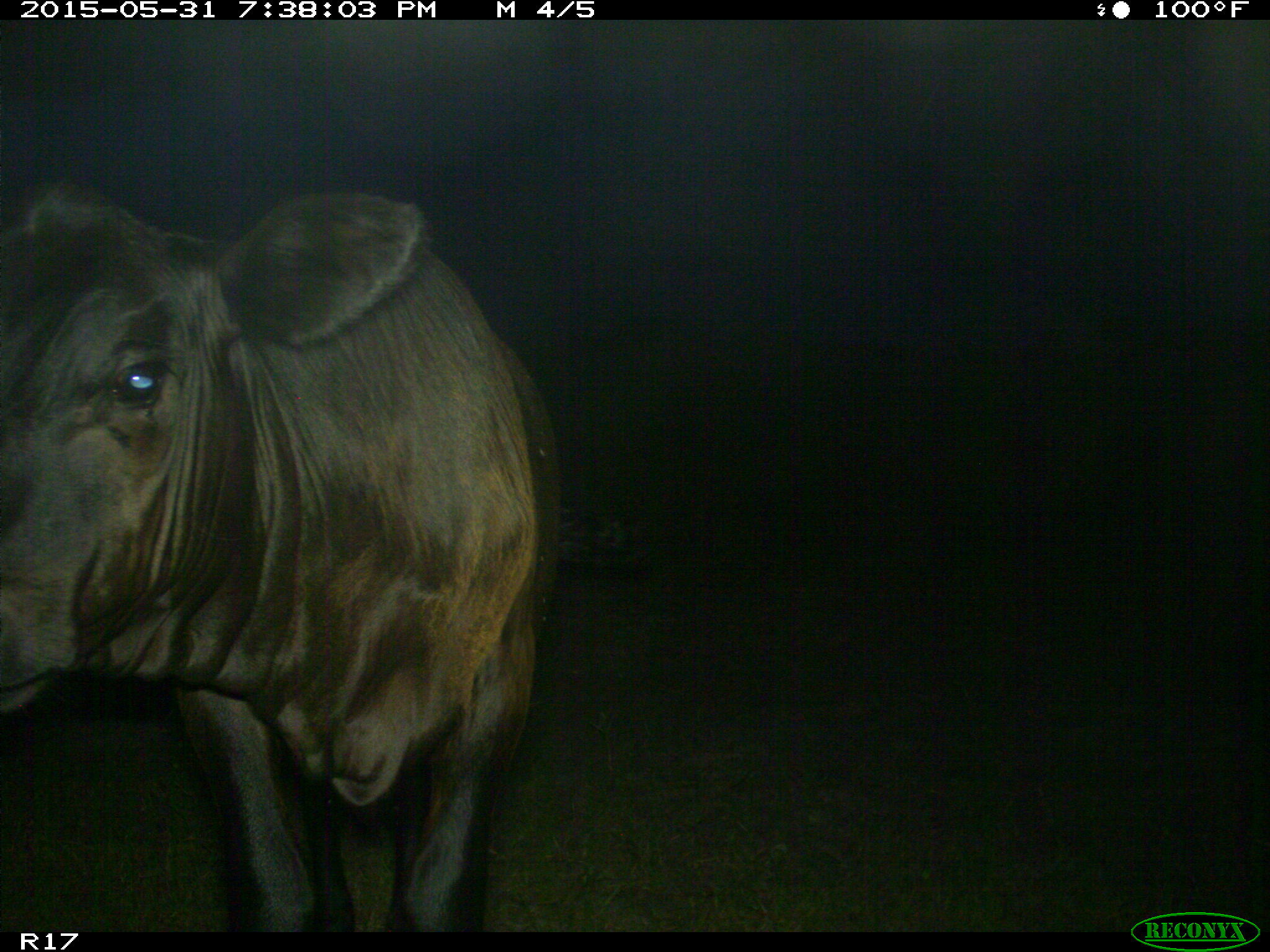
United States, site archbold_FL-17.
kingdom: Animalia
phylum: Chordata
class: Mammalia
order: Artiodactyla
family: Bovidae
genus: Bos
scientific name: Bos taurus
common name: domestic cow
Bos taurus (domestic cow).